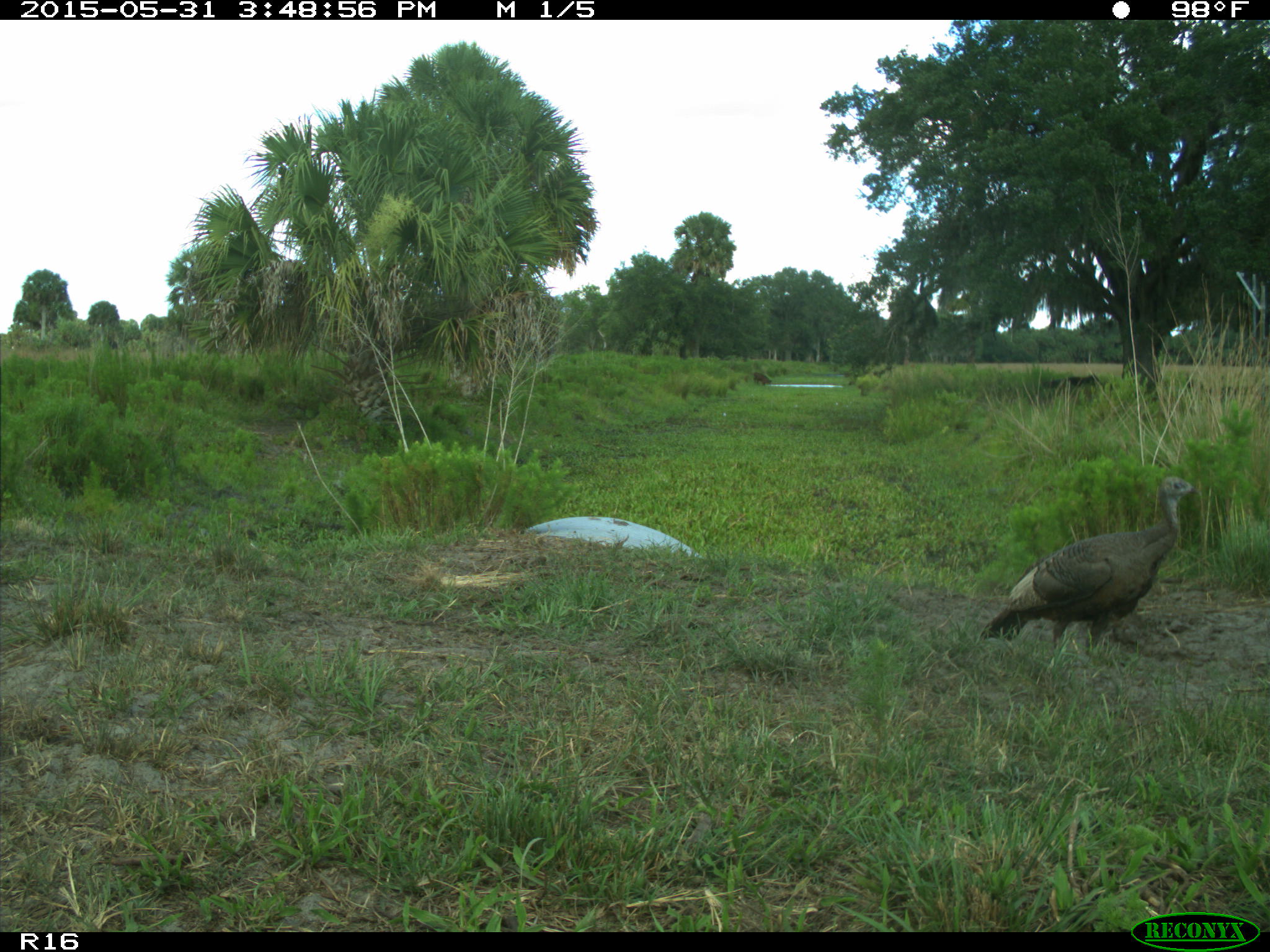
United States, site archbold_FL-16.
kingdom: Animalia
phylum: Chordata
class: Mammalia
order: Artiodactyla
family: Bovidae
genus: Bos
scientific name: Bos taurus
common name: domestic cow